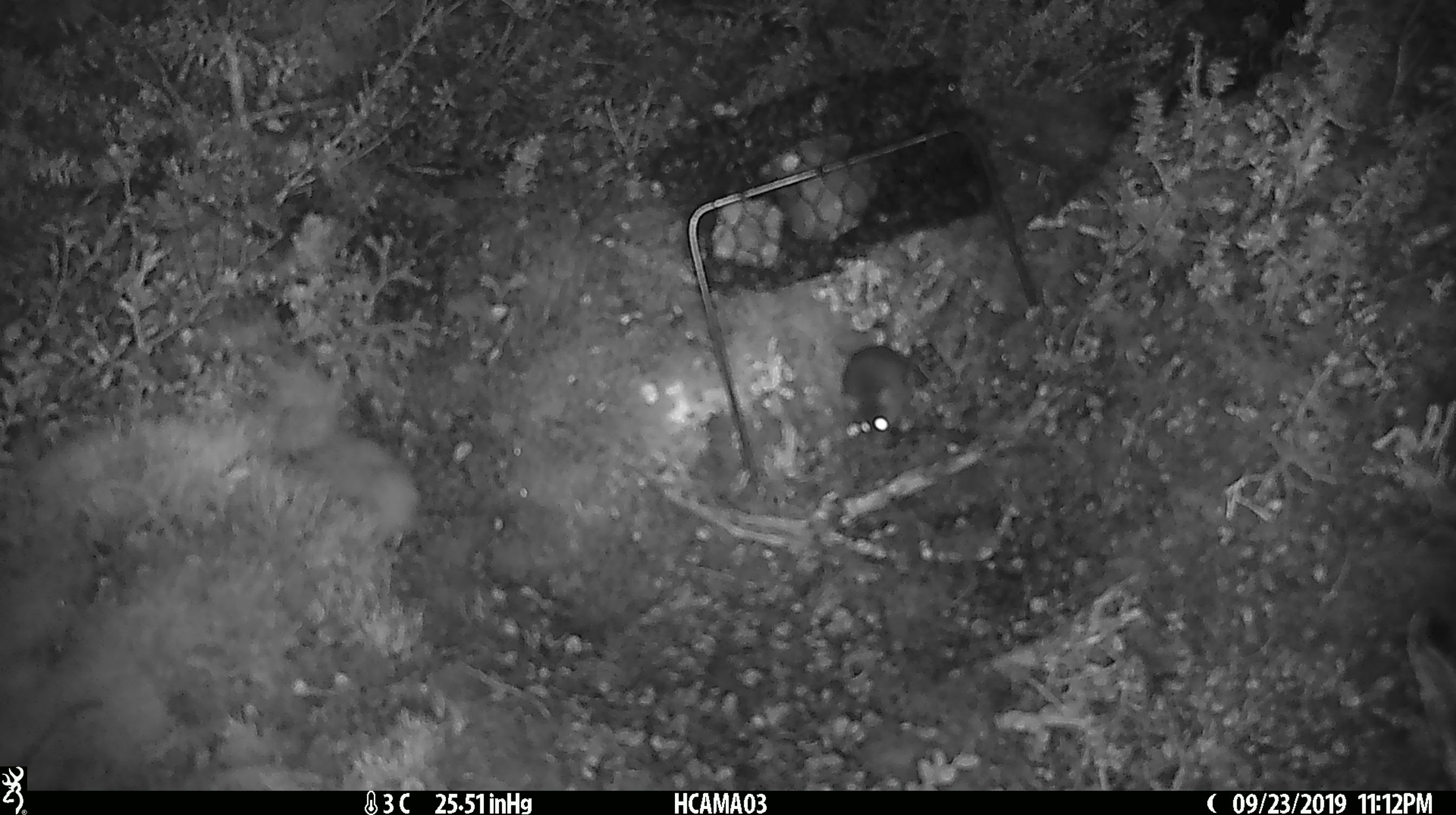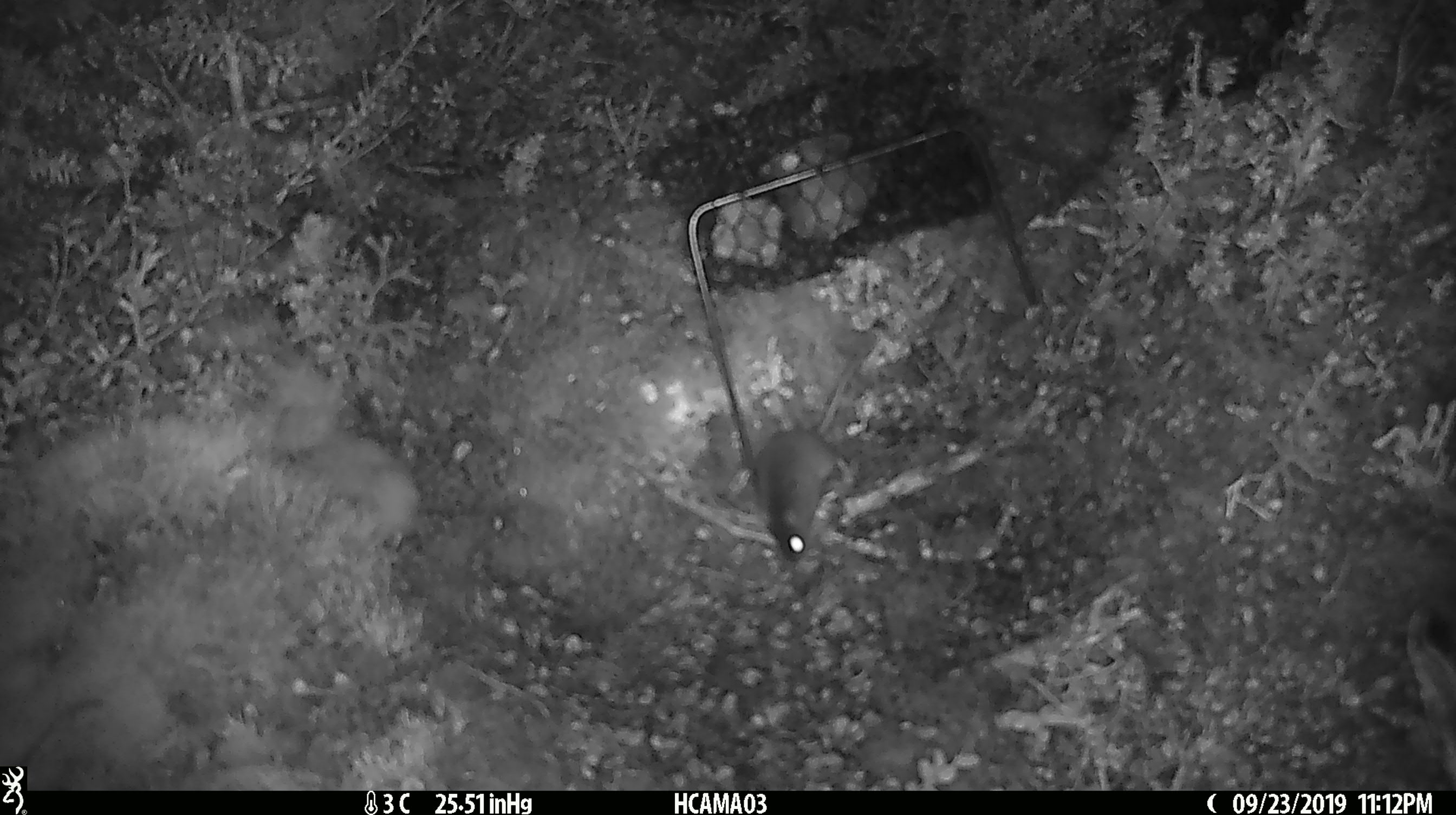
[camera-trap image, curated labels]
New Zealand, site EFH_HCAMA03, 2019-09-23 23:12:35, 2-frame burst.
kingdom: Animalia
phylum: Chordata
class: Mammalia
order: Rodentia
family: Muridae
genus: Mus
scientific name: Mus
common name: mouse